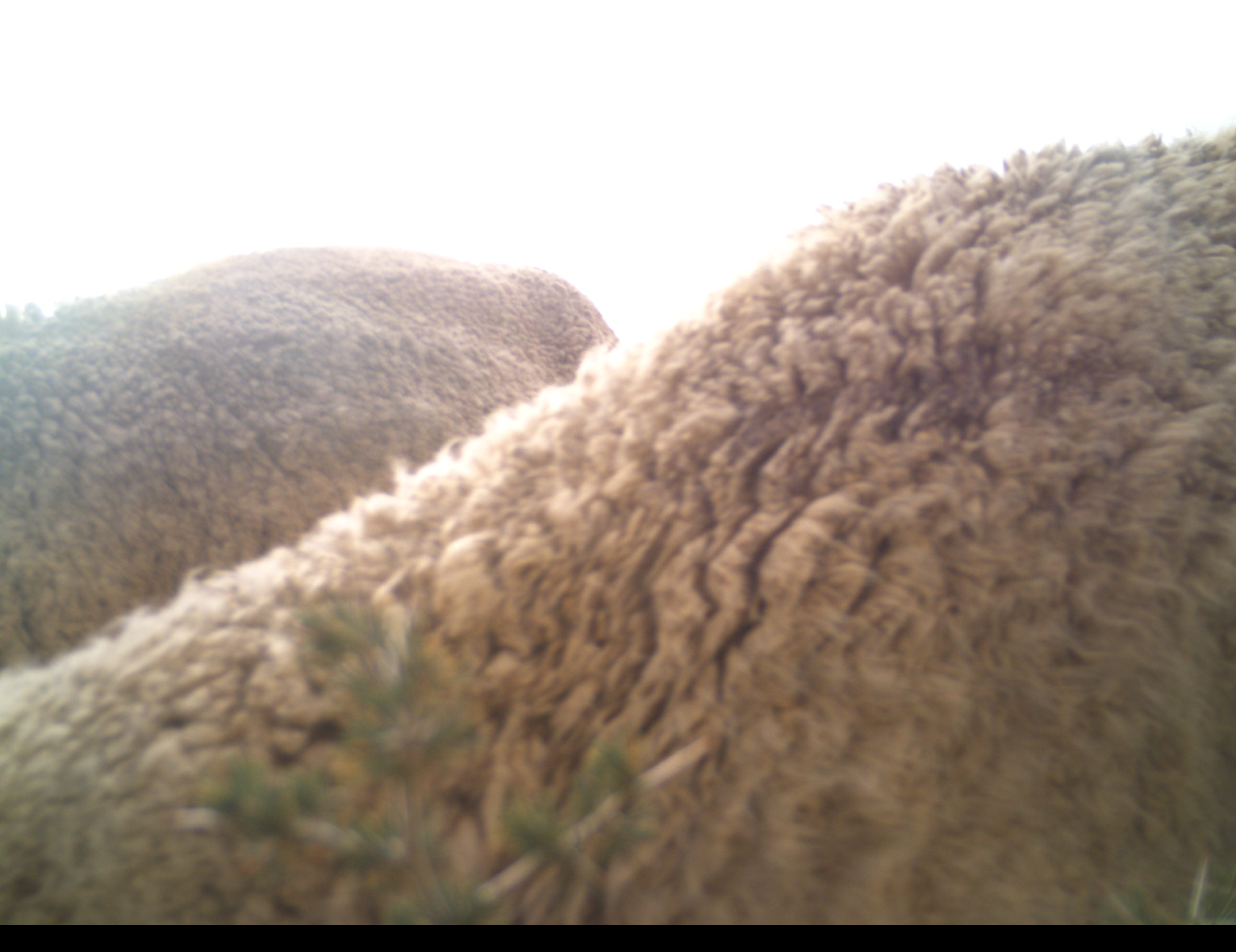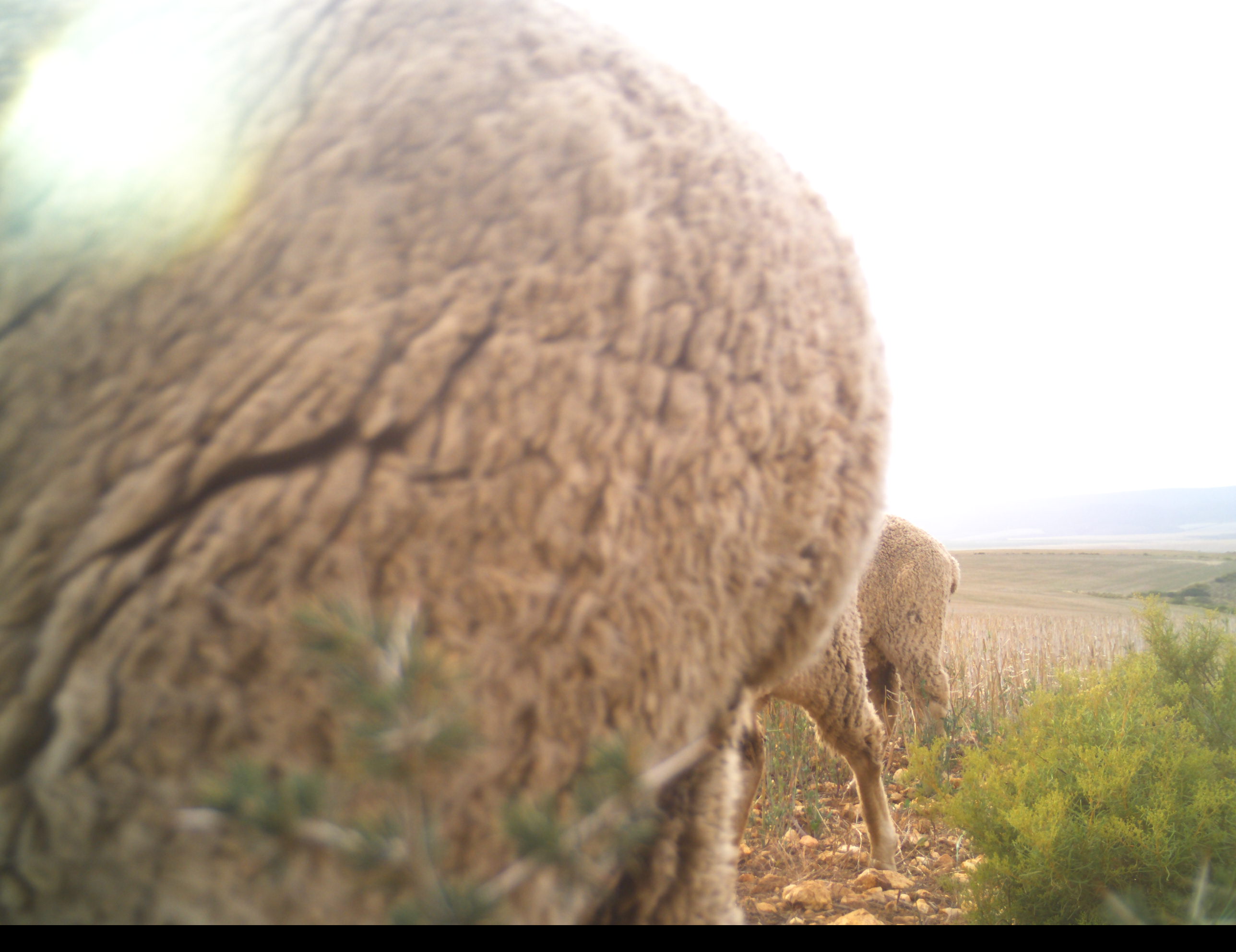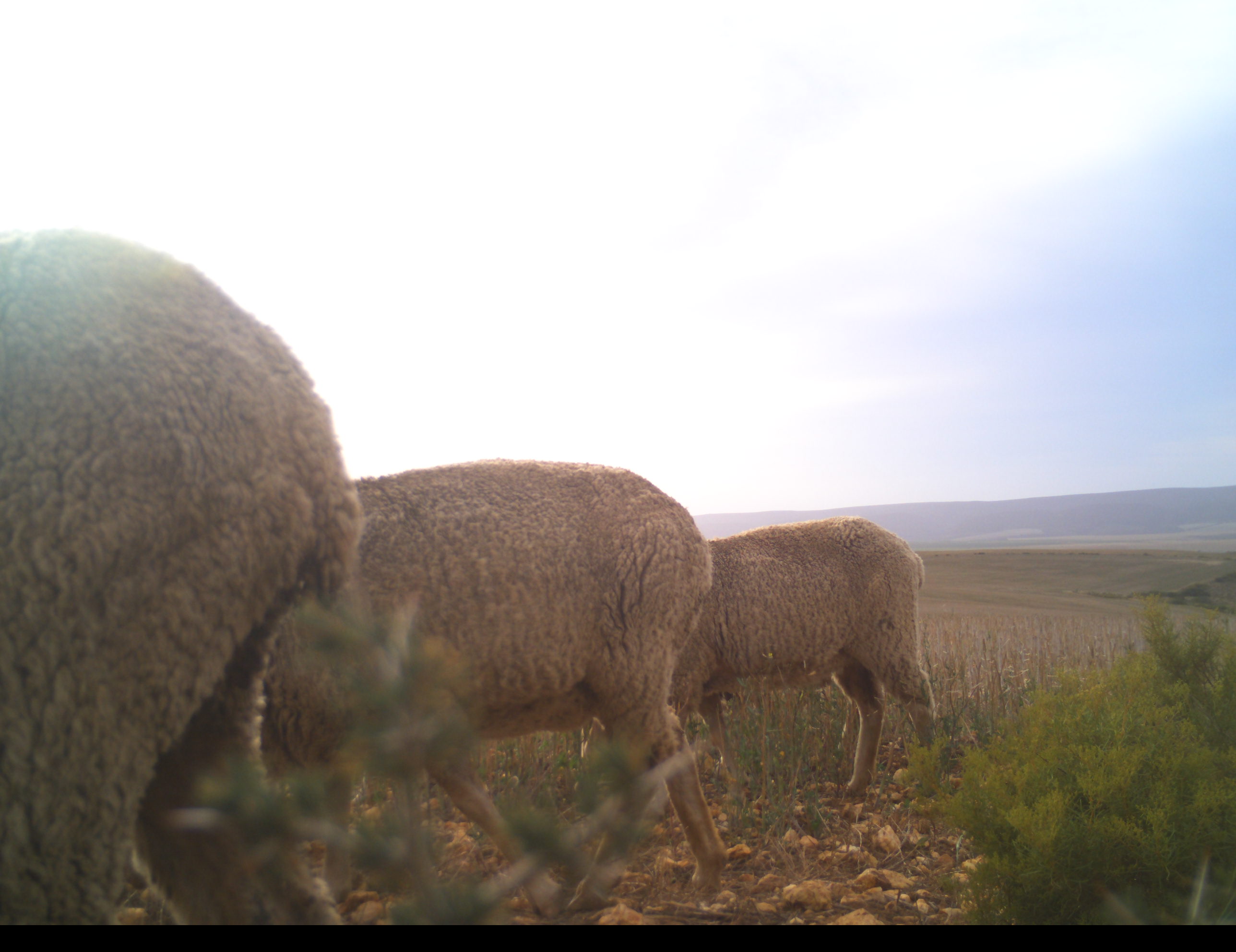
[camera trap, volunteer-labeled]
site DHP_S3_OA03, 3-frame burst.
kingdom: Animalia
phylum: Chordata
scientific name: Vertebrata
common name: domestic animal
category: domesticanimal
Domesticanimal (domestic animal) (Vertebrata), count 3. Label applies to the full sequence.